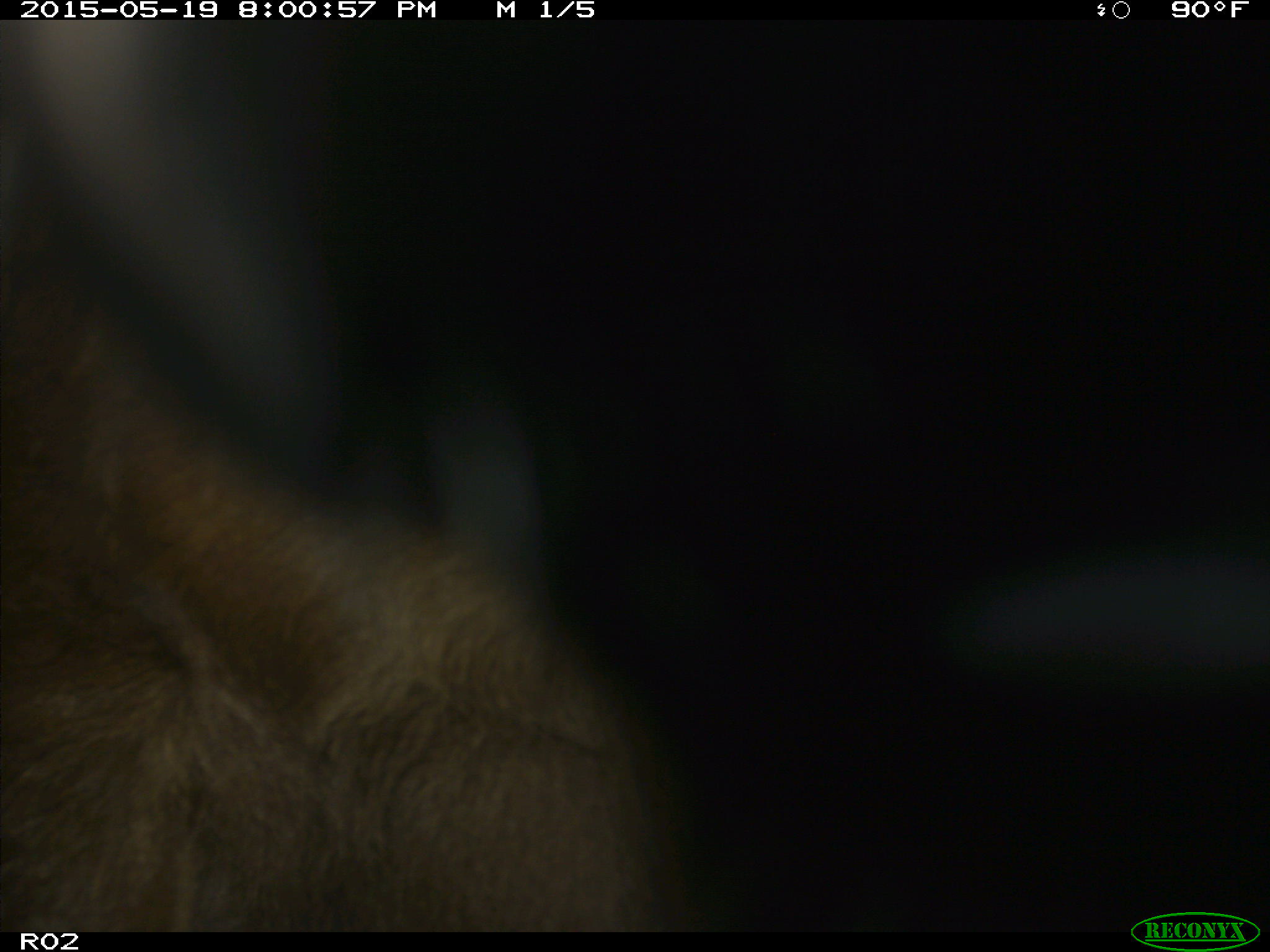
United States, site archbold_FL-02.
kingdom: Animalia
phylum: Chordata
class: Mammalia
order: Artiodactyla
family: Bovidae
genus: Bos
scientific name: Bos taurus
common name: domestic cow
Bos taurus (domestic cow).